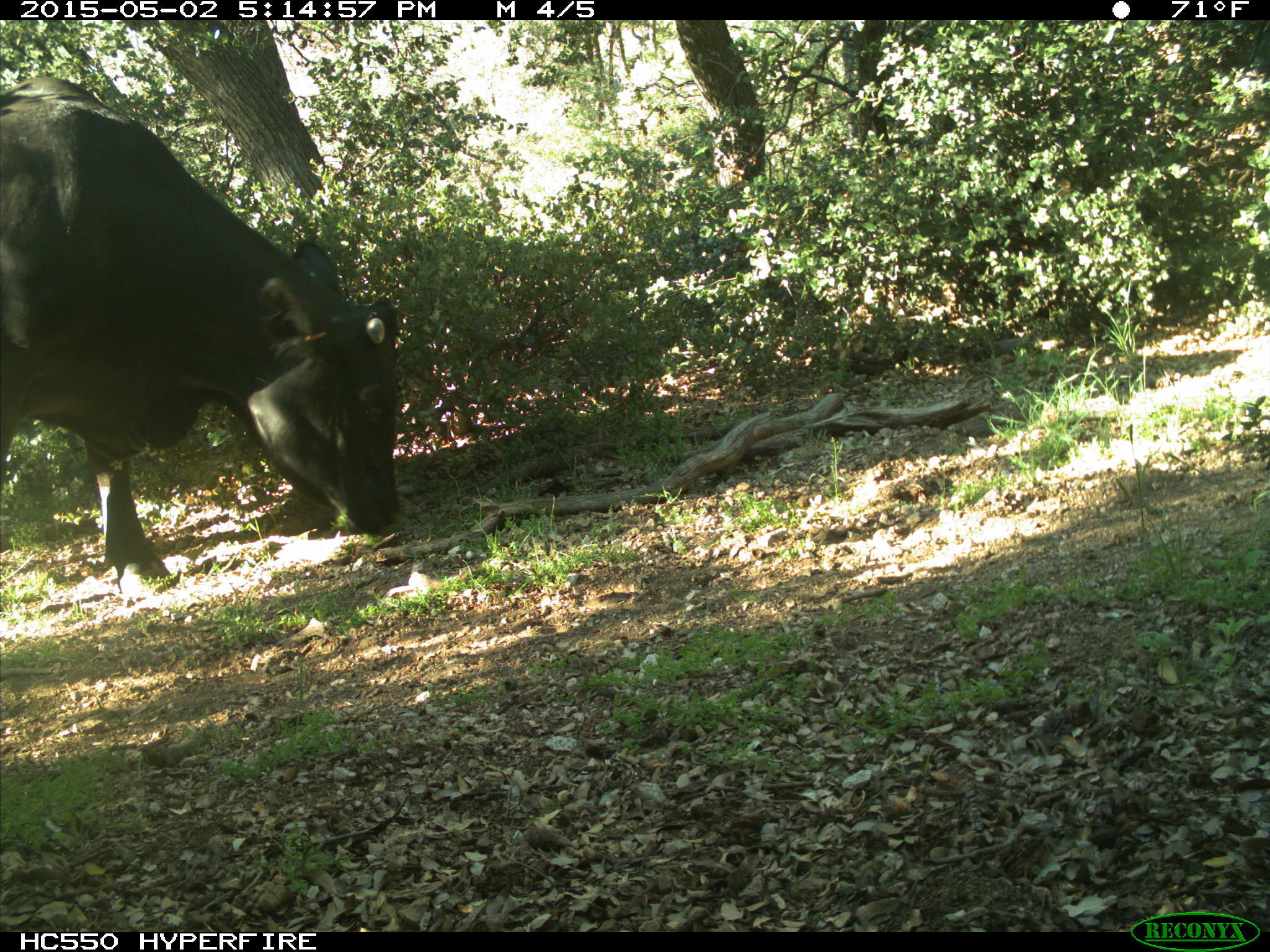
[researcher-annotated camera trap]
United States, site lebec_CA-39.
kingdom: Animalia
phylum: Chordata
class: Mammalia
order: Artiodactyla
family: Bovidae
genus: Bos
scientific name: Bos taurus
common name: domestic cow